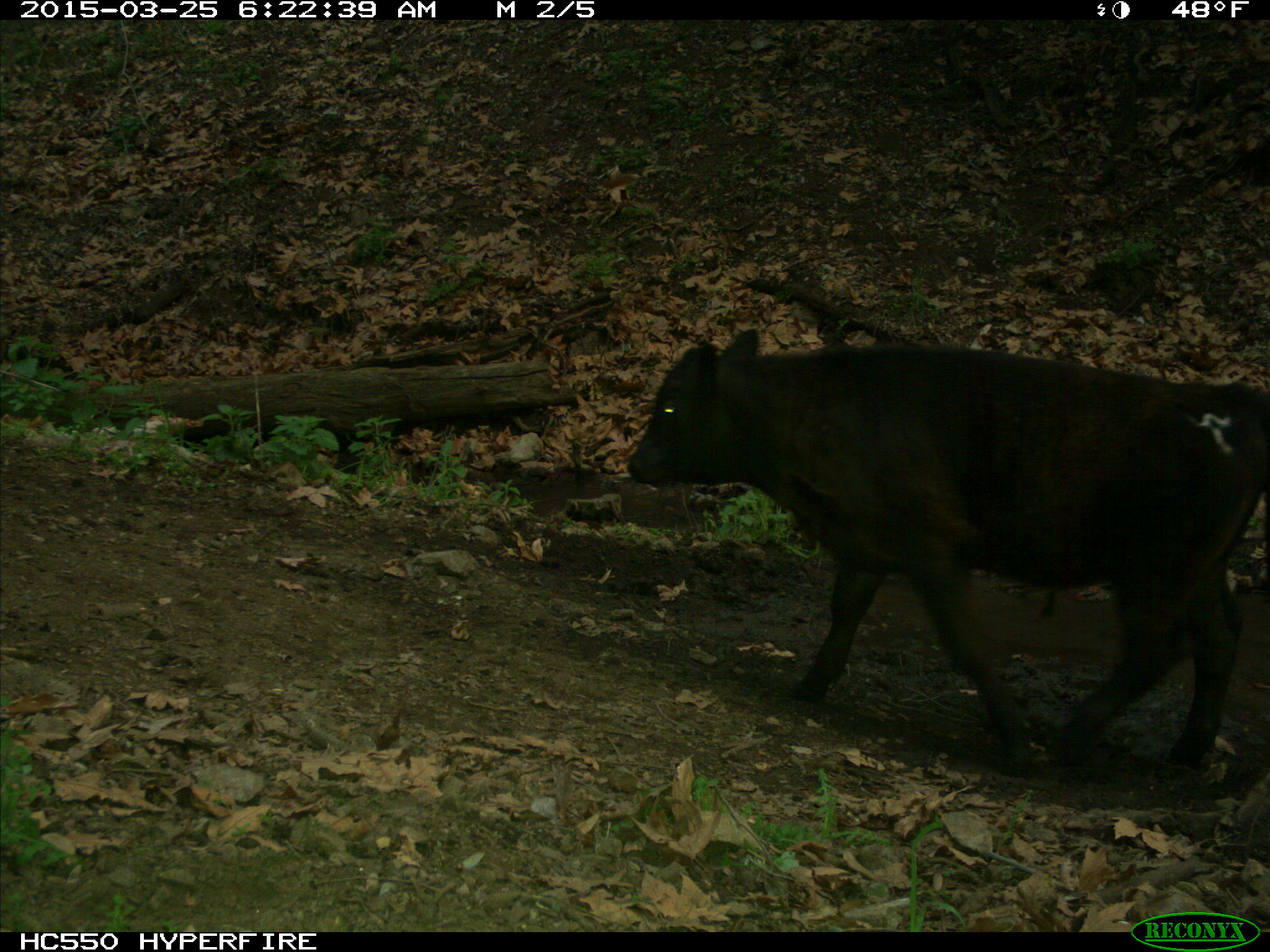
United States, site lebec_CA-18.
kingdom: Animalia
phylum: Chordata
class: Mammalia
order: Artiodactyla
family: Bovidae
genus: Bos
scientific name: Bos taurus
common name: domestic cow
Bos taurus (domestic cow).